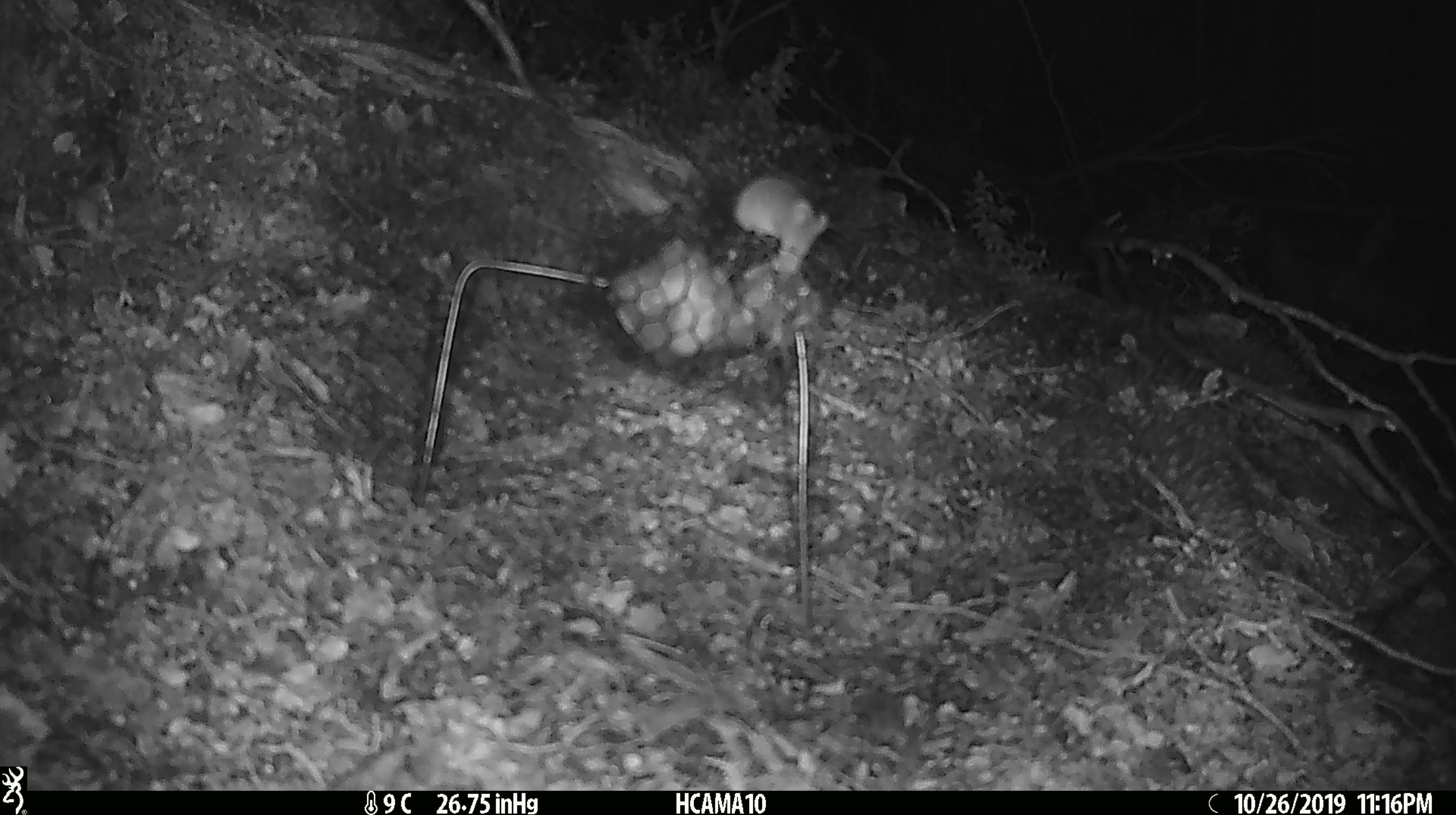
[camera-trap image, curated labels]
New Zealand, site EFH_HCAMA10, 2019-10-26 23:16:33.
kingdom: Animalia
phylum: Chordata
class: Mammalia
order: Rodentia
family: Muridae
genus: Mus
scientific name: Mus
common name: mouse